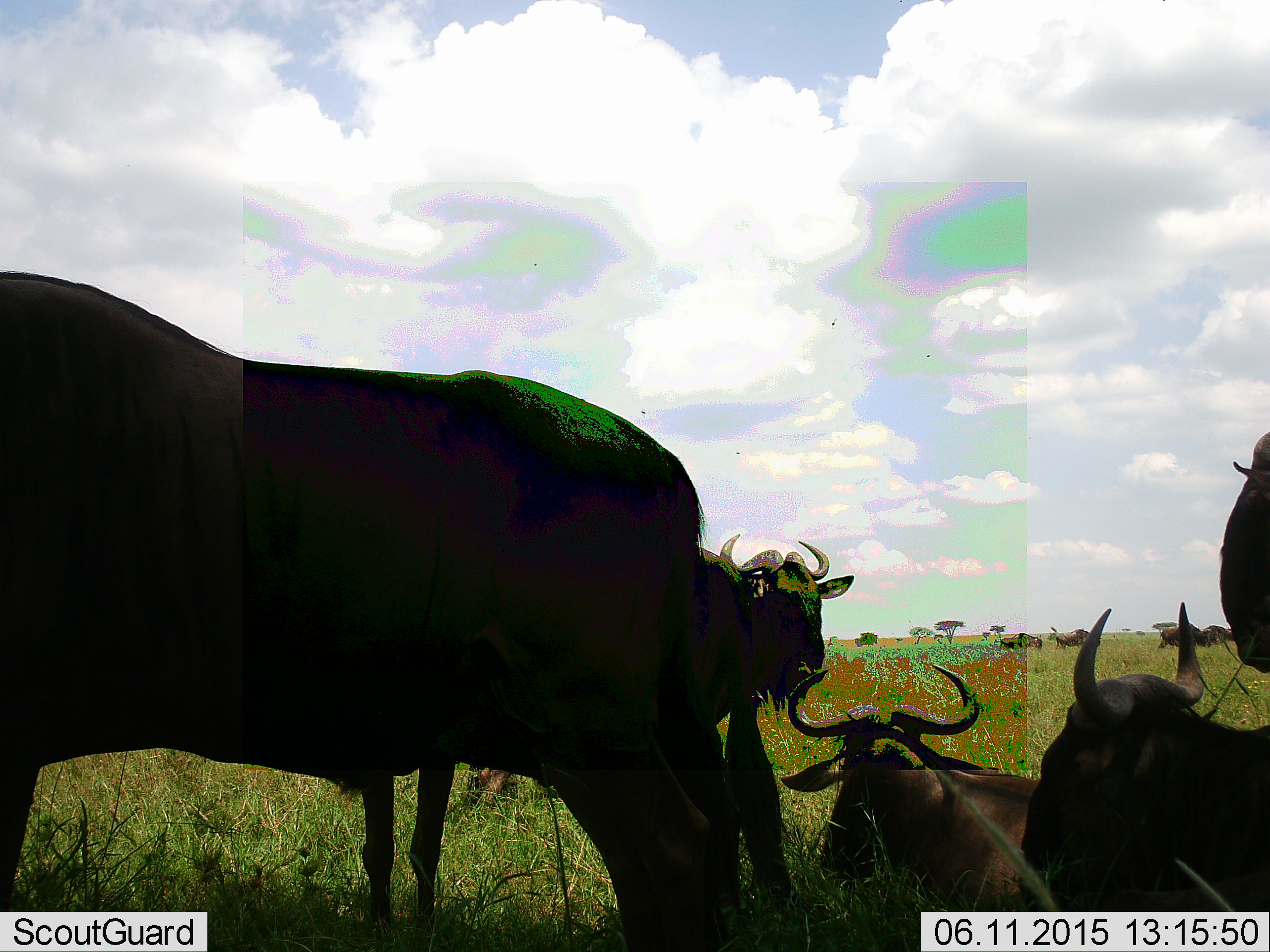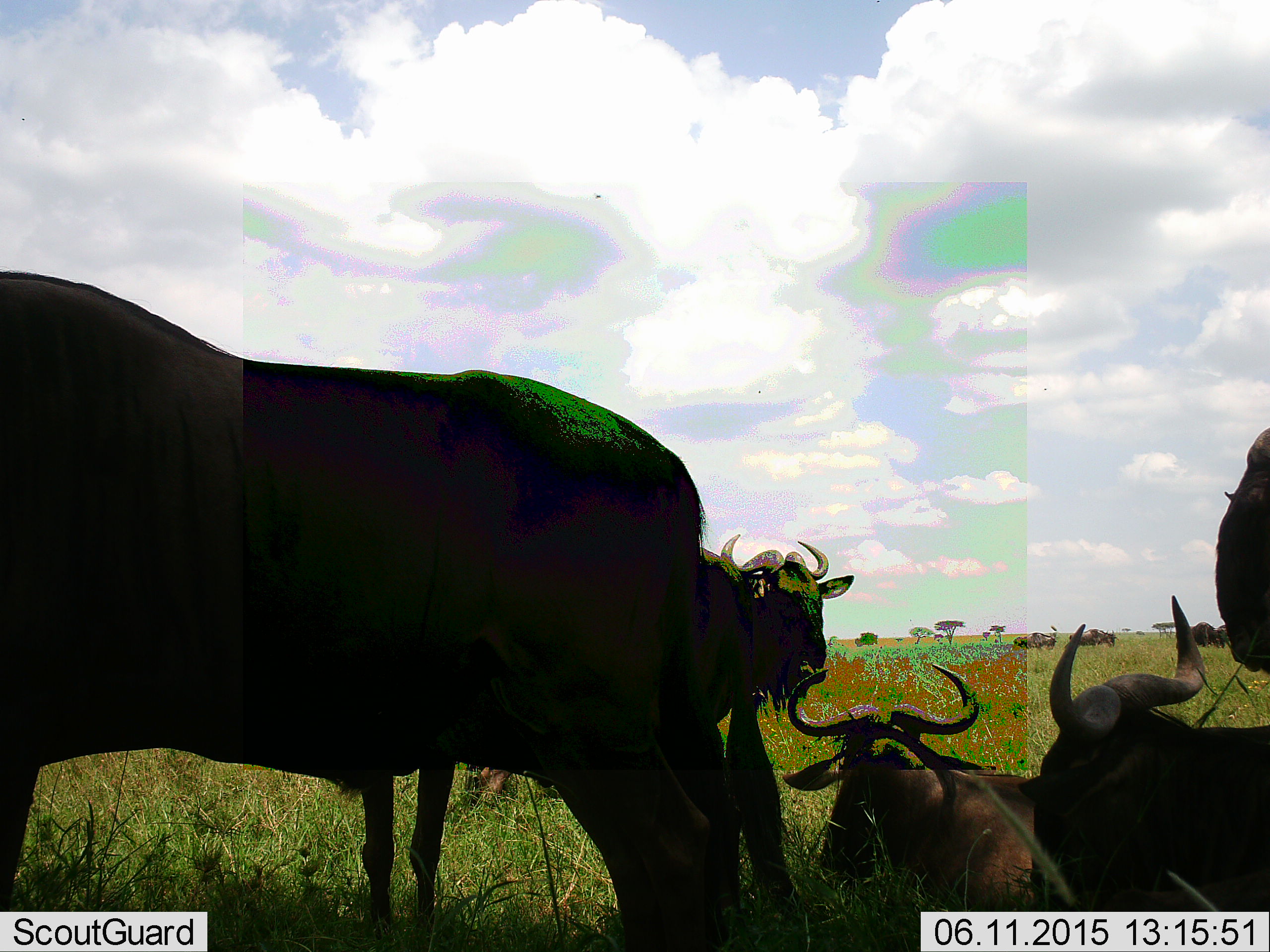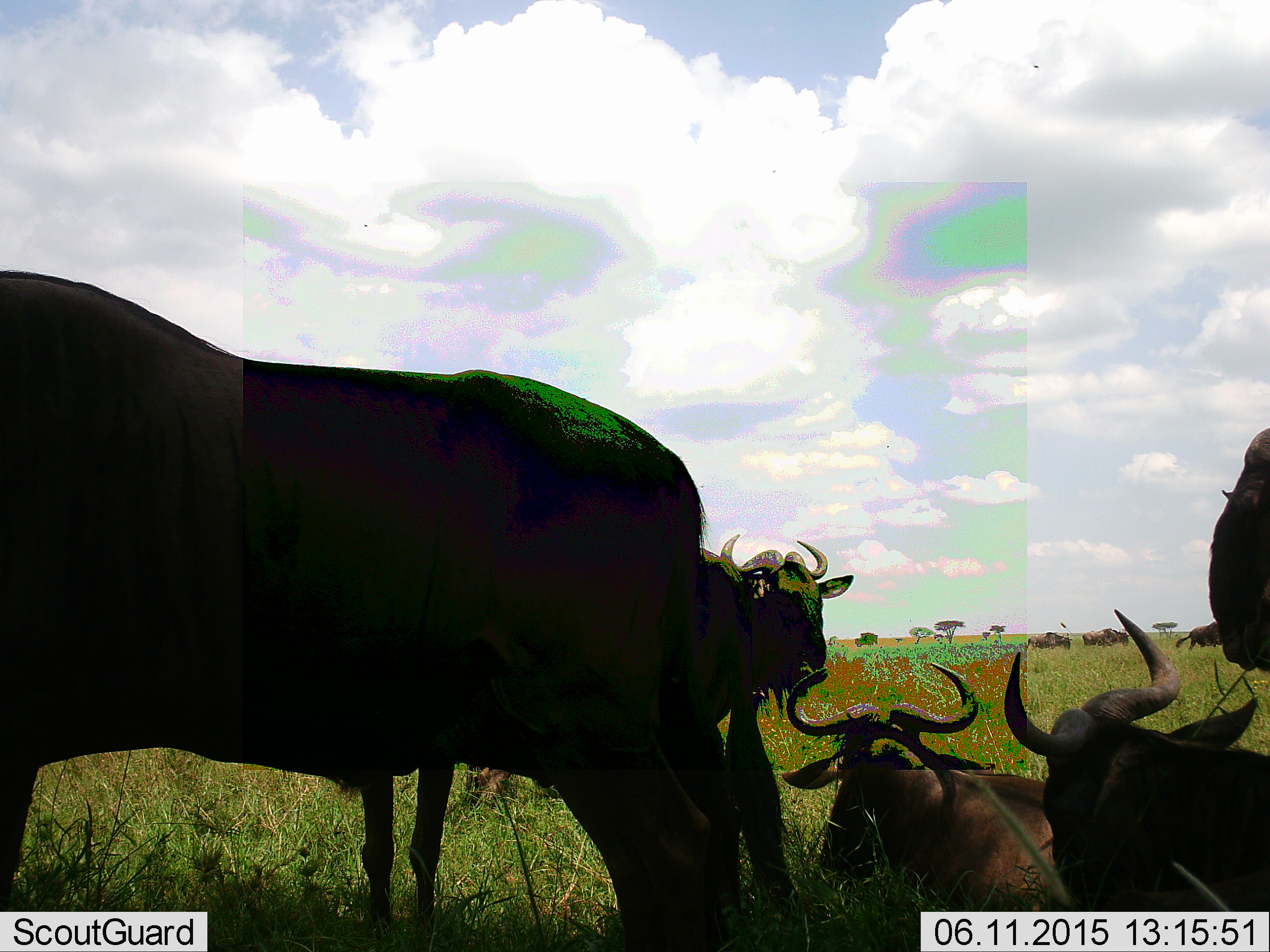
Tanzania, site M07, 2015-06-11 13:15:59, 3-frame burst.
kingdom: Animalia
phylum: Chordata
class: Mammalia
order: Artiodactyla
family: Bovidae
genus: Connochaetes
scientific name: Connochaetes taurinus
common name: blue wildebeest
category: wildebeest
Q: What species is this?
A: Wildebeest (blue wildebeest) (Connochaetes taurinus).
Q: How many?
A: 9.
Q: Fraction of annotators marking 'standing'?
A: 90%.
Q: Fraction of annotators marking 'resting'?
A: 90%.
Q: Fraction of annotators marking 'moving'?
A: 40%.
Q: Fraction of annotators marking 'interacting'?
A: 0%.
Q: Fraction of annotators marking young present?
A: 0%.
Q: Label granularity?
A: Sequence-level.